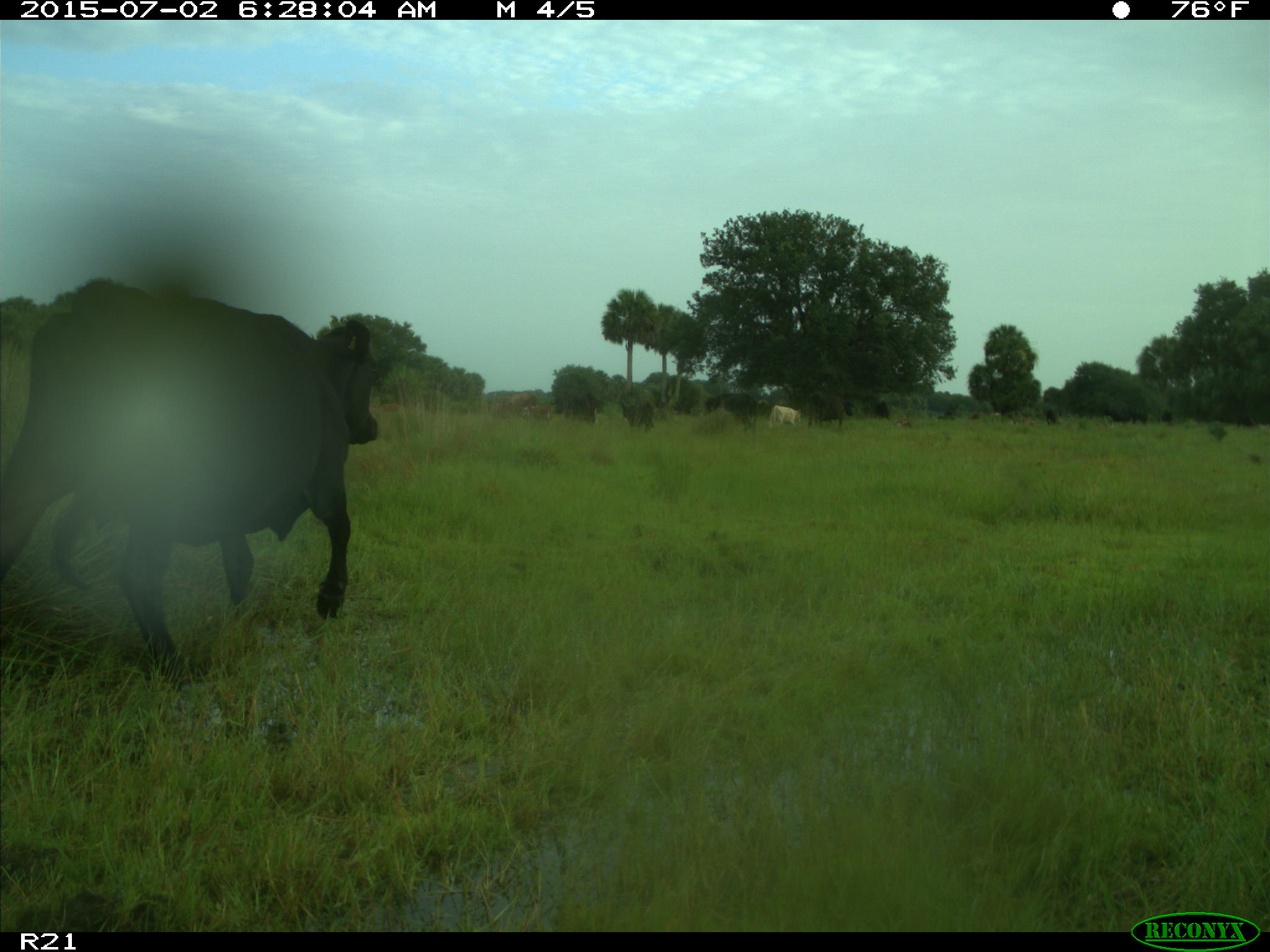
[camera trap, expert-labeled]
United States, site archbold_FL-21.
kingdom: Animalia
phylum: Chordata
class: Mammalia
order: Artiodactyla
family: Bovidae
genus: Bos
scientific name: Bos taurus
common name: domestic cow